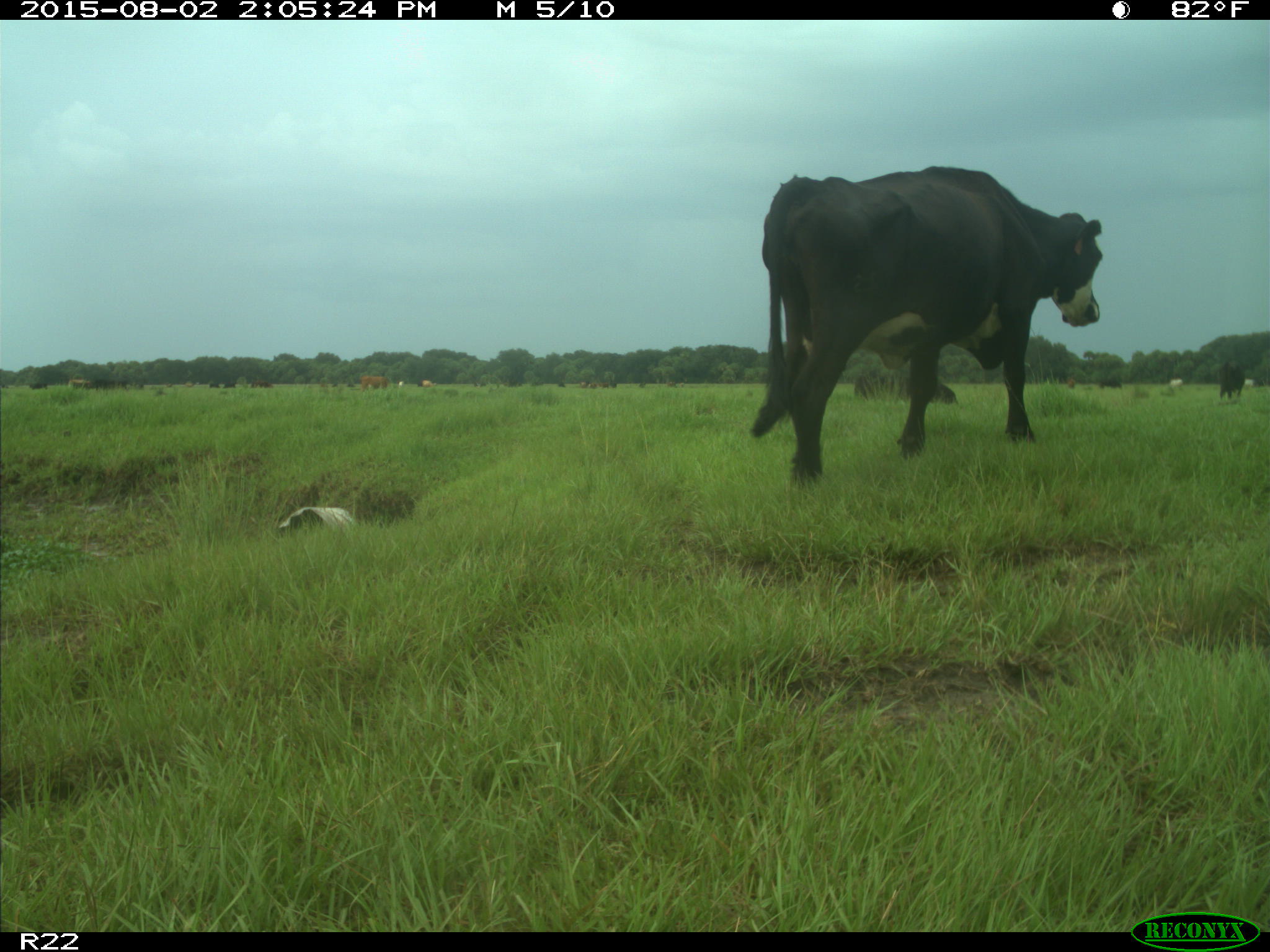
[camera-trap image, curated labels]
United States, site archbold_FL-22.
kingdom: Animalia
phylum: Chordata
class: Mammalia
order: Artiodactyla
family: Bovidae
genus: Bos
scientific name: Bos taurus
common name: domestic cow